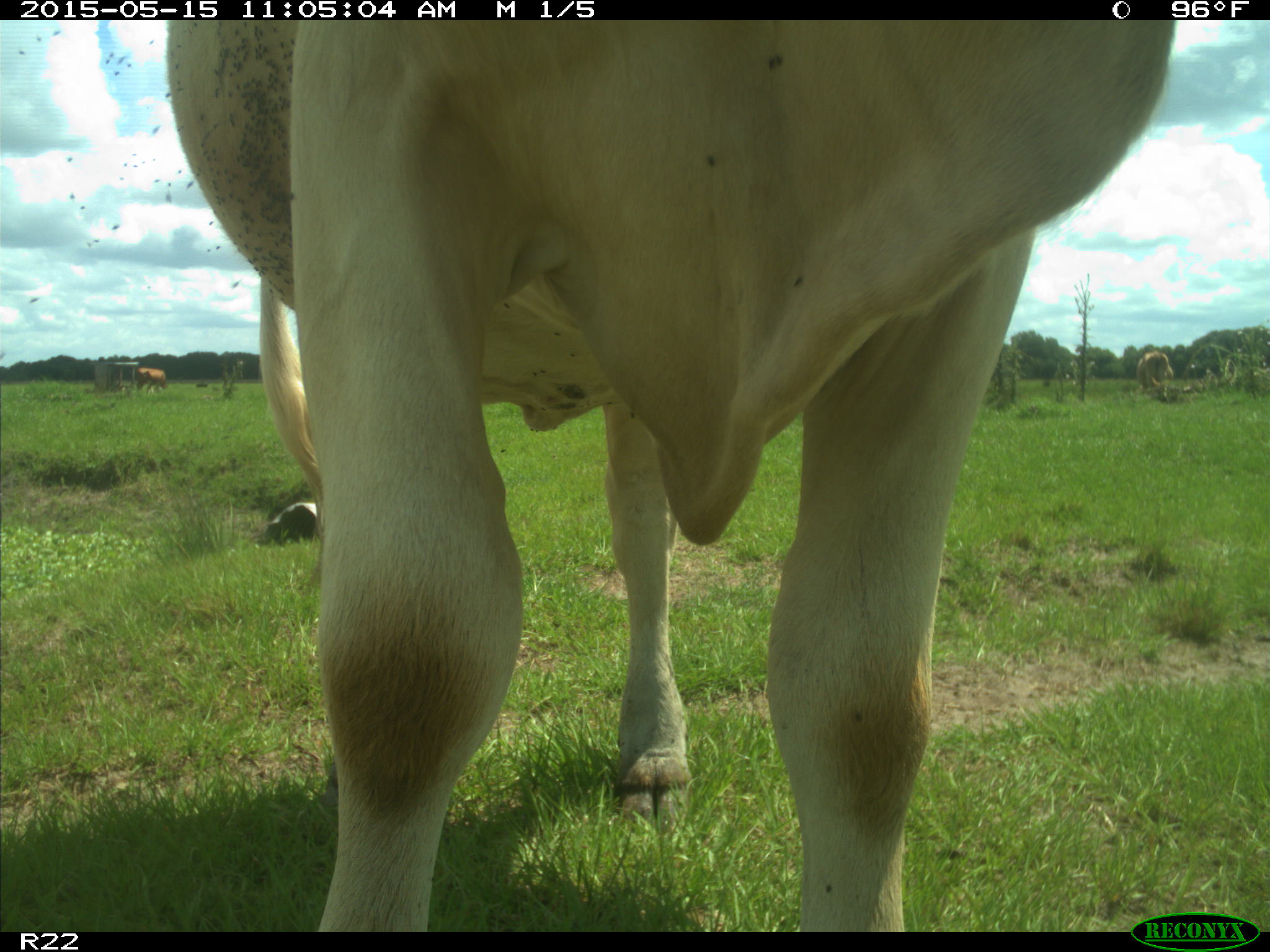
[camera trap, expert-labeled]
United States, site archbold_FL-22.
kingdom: Animalia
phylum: Chordata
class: Mammalia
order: Artiodactyla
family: Bovidae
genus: Bos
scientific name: Bos taurus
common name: domestic cow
Bos taurus (domestic cow).